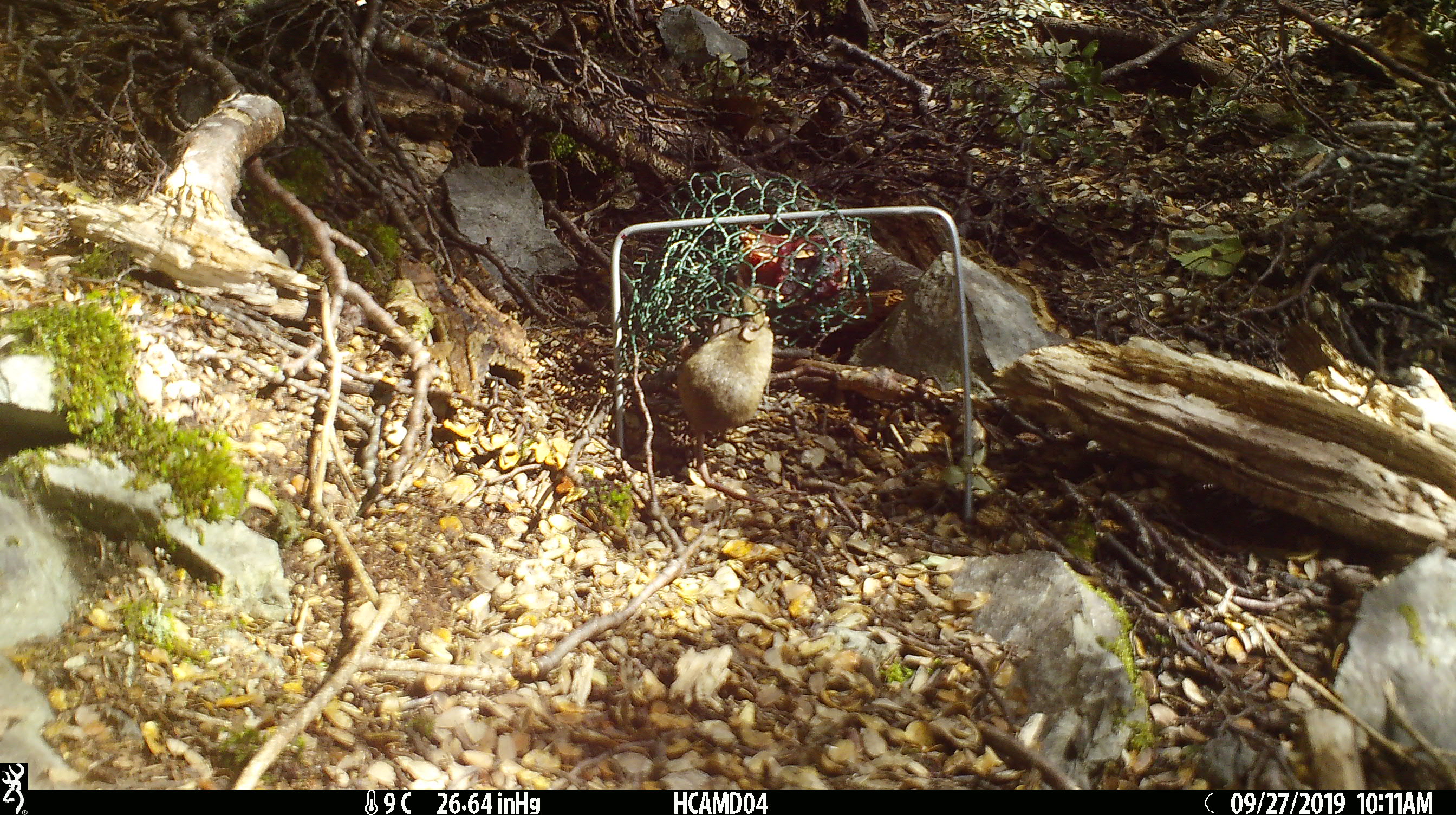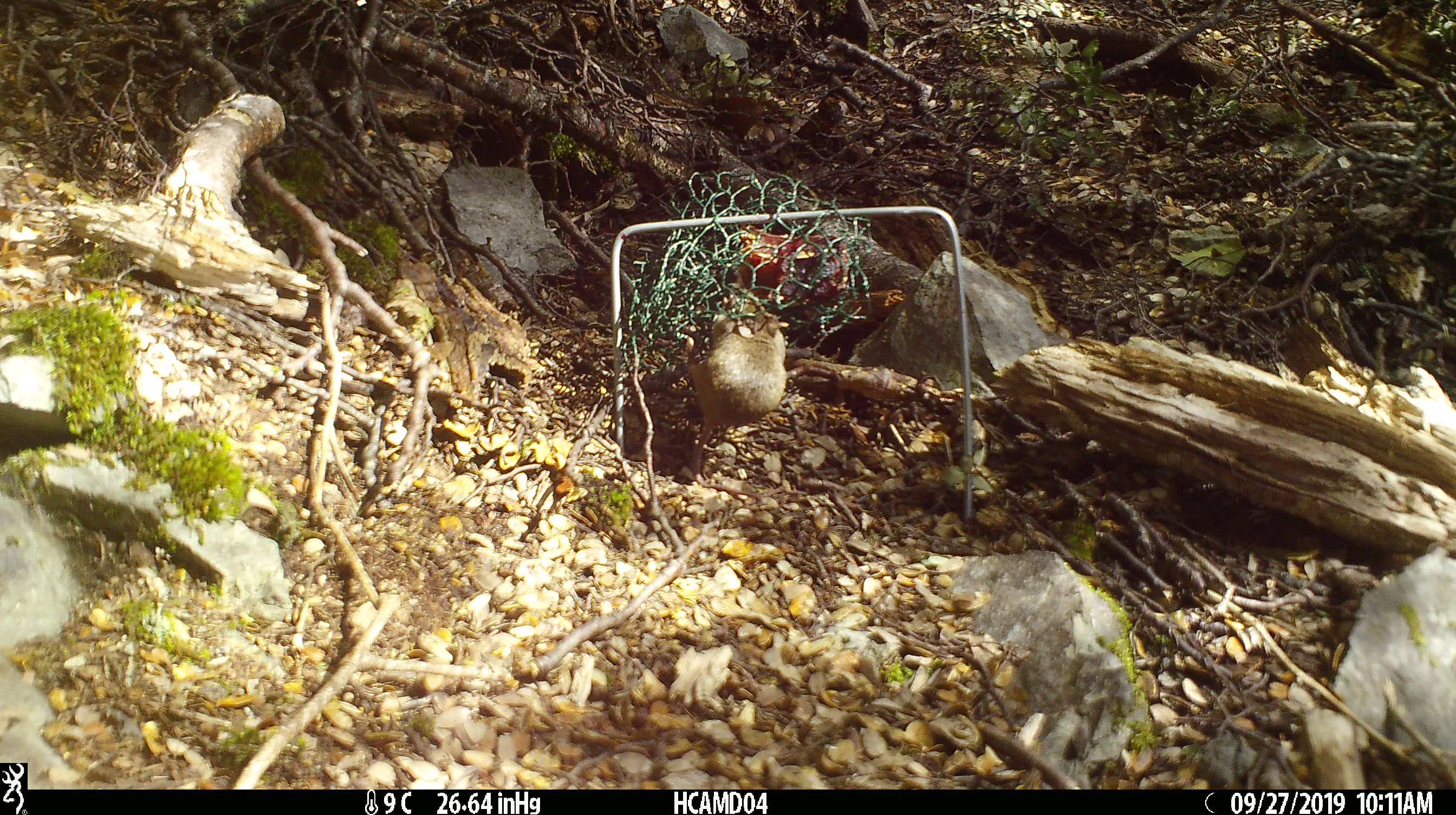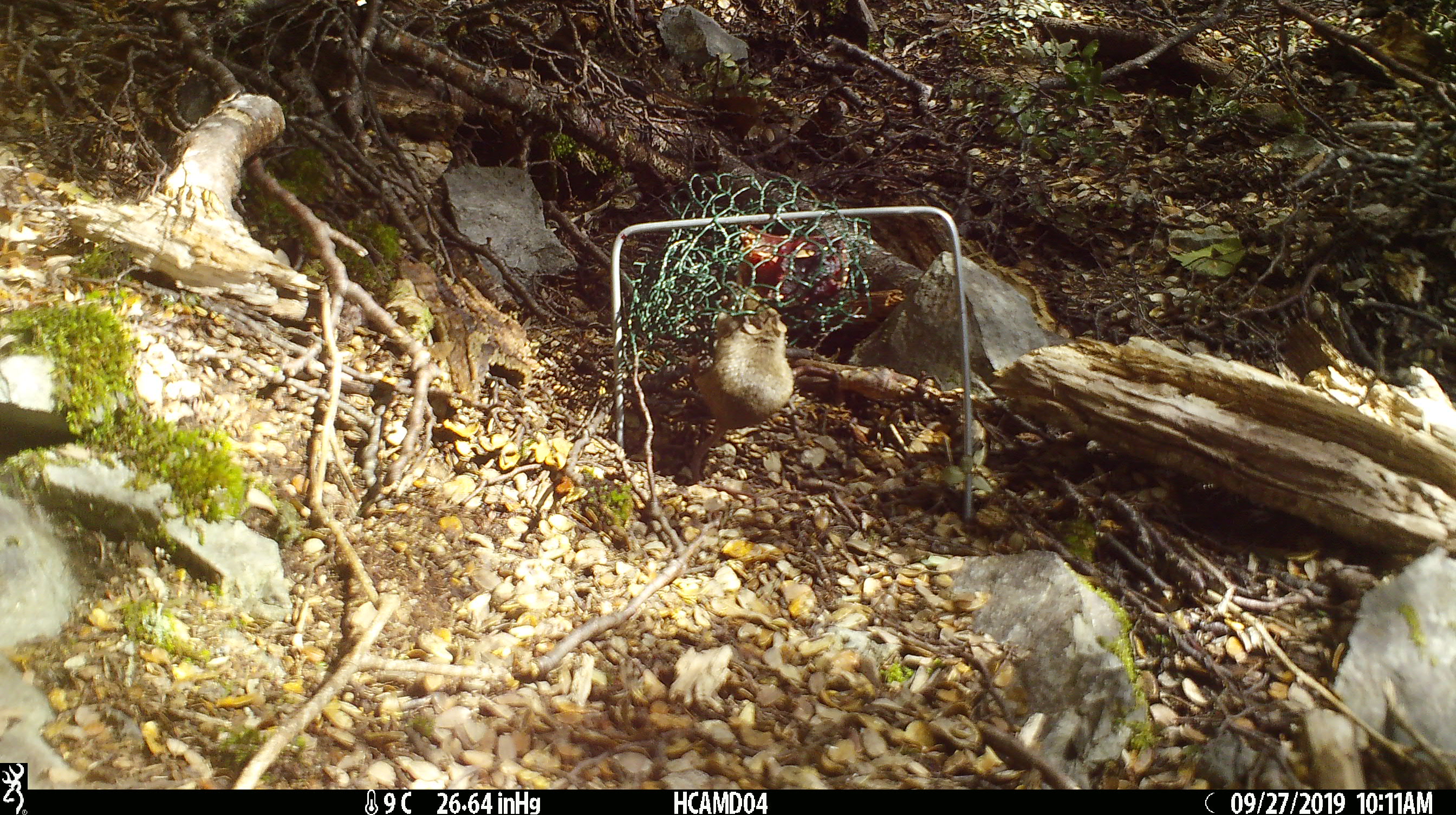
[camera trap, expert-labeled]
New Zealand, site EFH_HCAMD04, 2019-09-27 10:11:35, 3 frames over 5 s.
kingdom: Animalia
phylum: Chordata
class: Mammalia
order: Rodentia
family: Muridae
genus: Mus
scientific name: Mus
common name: mouse